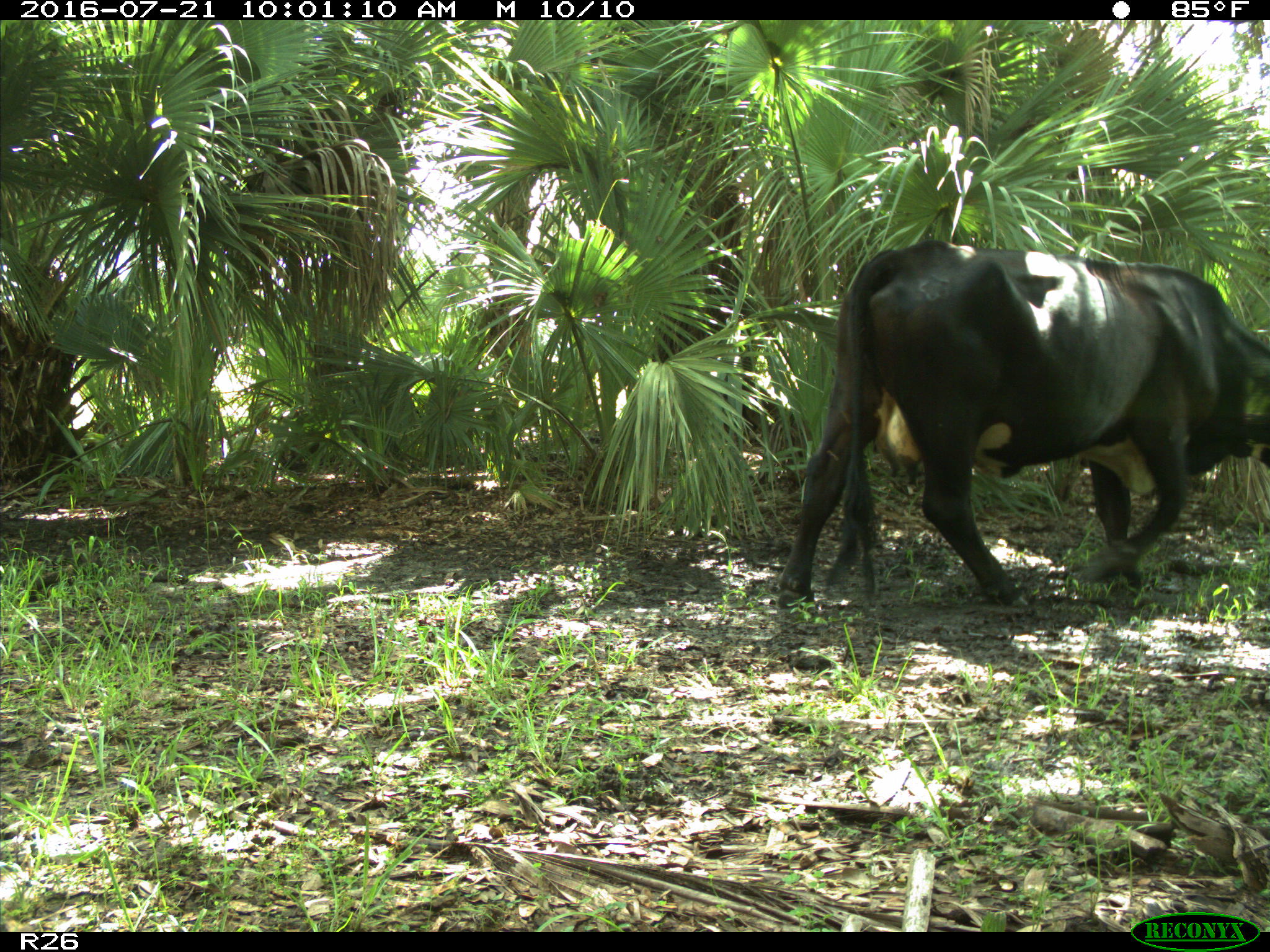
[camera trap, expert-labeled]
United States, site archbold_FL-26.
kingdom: Animalia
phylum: Chordata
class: Mammalia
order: Artiodactyla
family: Bovidae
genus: Bos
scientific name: Bos taurus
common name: domestic cow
Bos taurus (domestic cow).